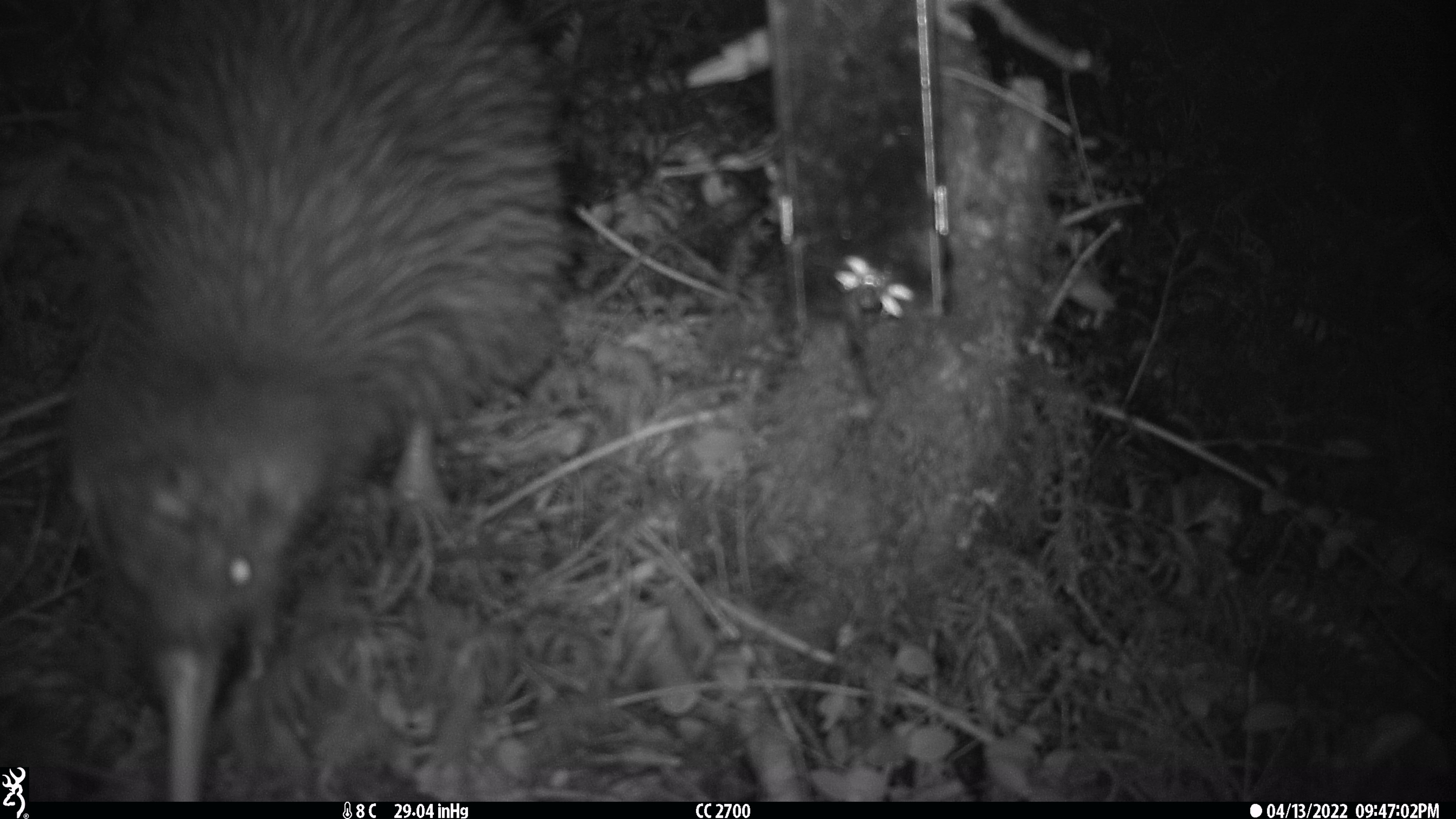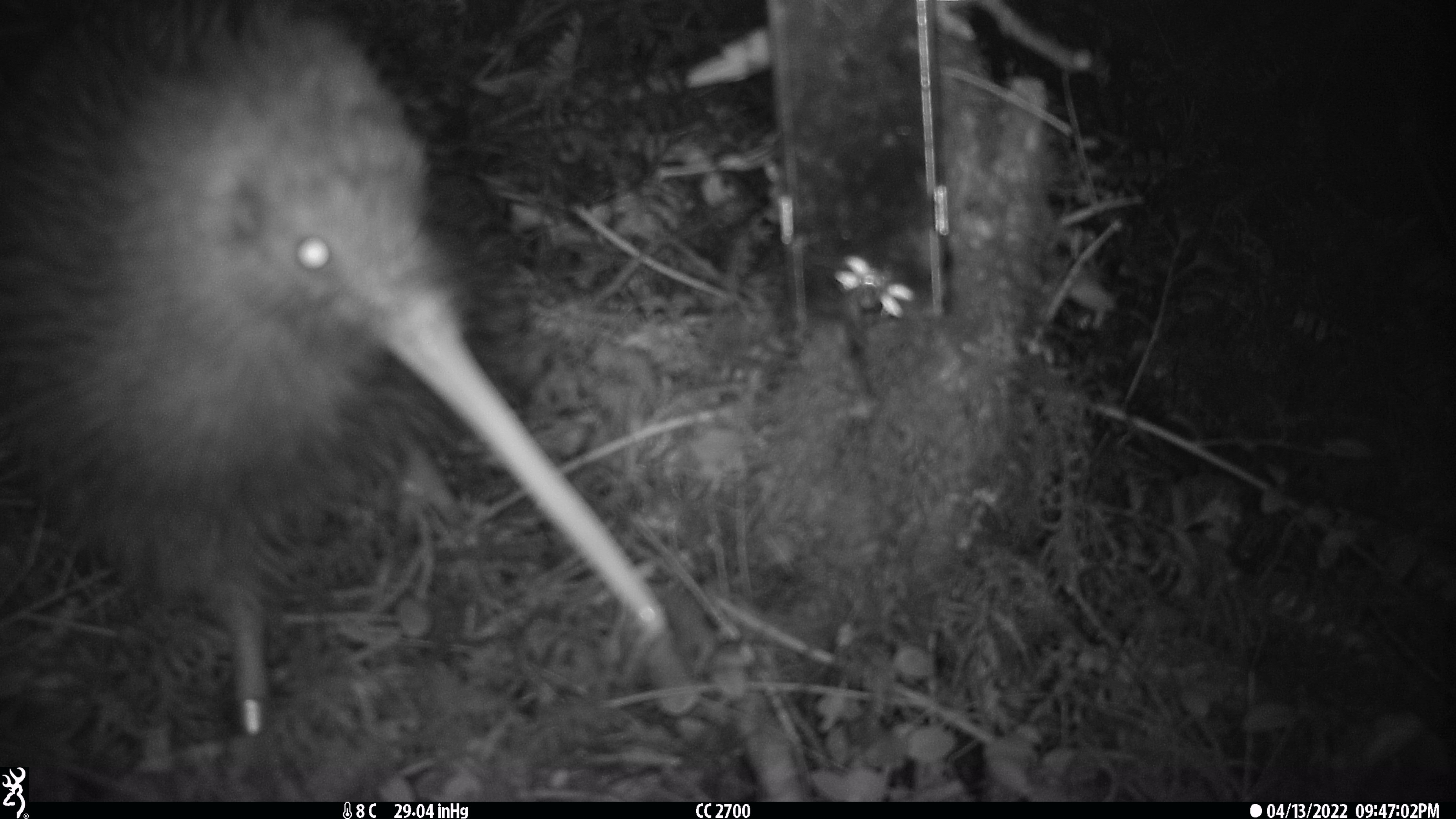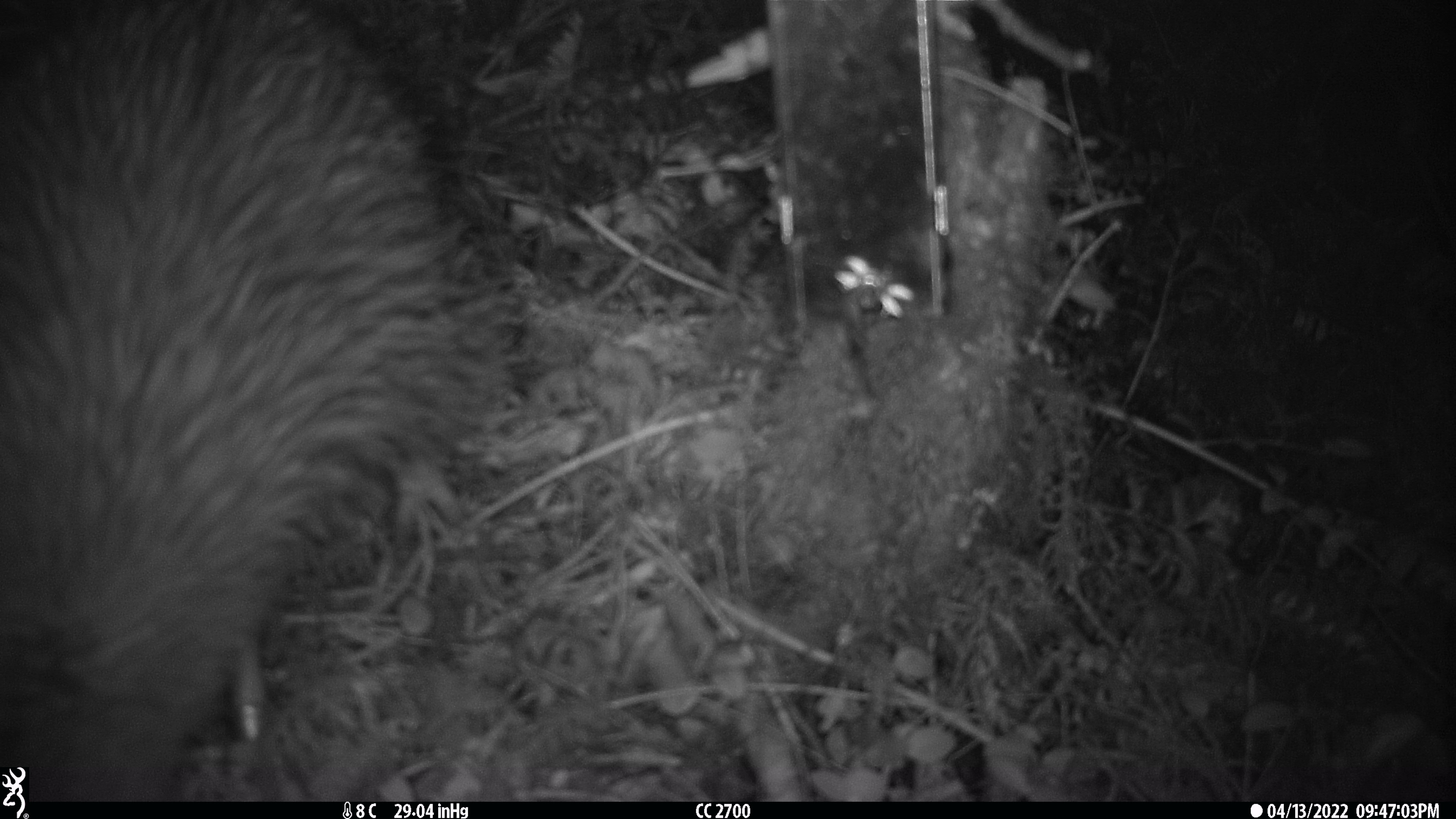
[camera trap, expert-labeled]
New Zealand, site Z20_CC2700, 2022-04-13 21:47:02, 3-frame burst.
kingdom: Animalia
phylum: Chordata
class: Aves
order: Apterygiformes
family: Apterygidae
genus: Apteryx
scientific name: Apteryx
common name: kiwi